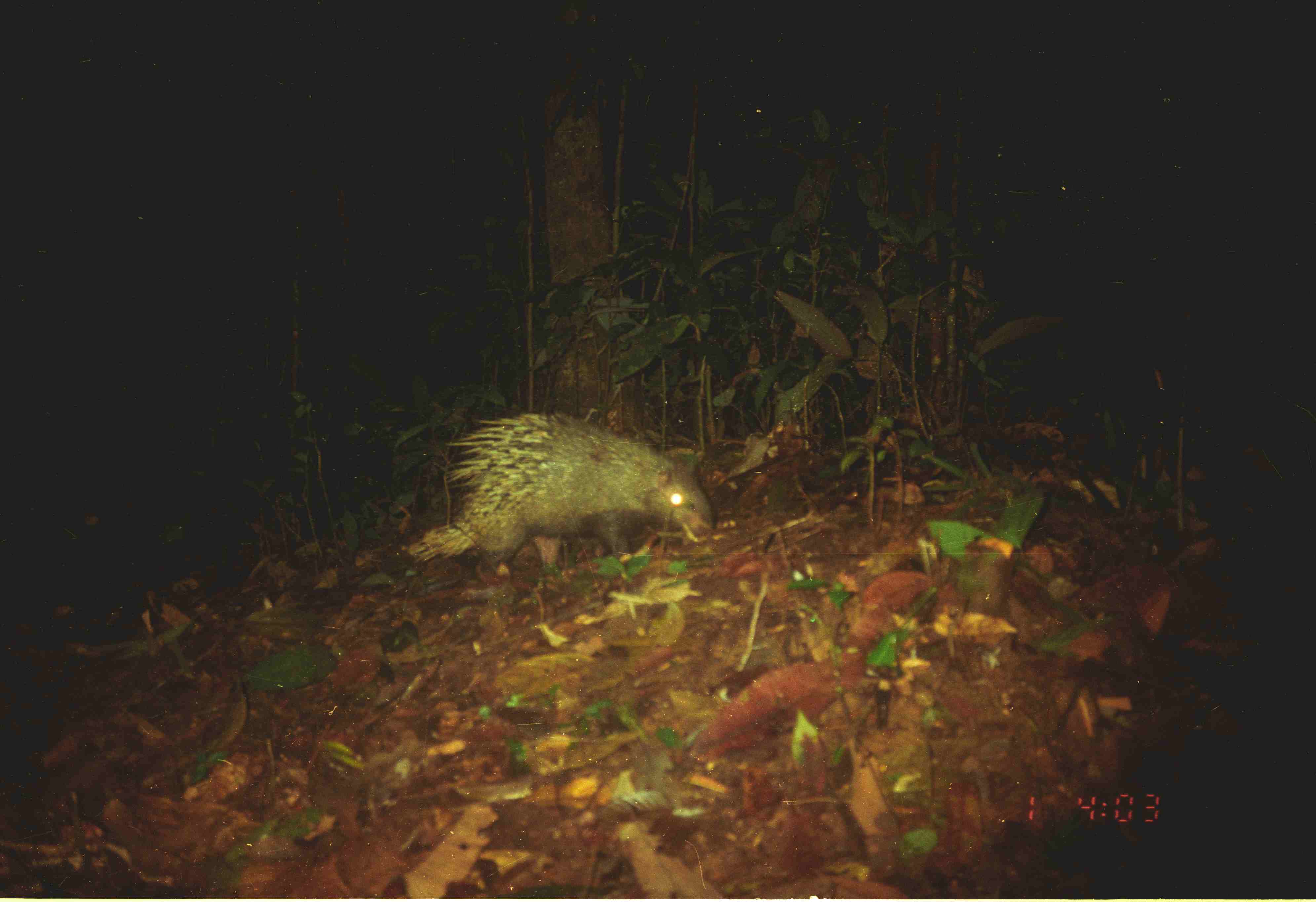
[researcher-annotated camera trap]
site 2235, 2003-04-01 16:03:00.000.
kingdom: Animalia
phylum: Chordata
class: Mammalia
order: Rodentia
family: Hystricidae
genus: Hystrix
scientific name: Hystrix brachyura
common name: east asian porcupine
Hystrix brachyura (east asian porcupine), count 1.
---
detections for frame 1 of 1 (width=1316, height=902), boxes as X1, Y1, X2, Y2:
hystrix brachyura: 403, 411, 714, 572